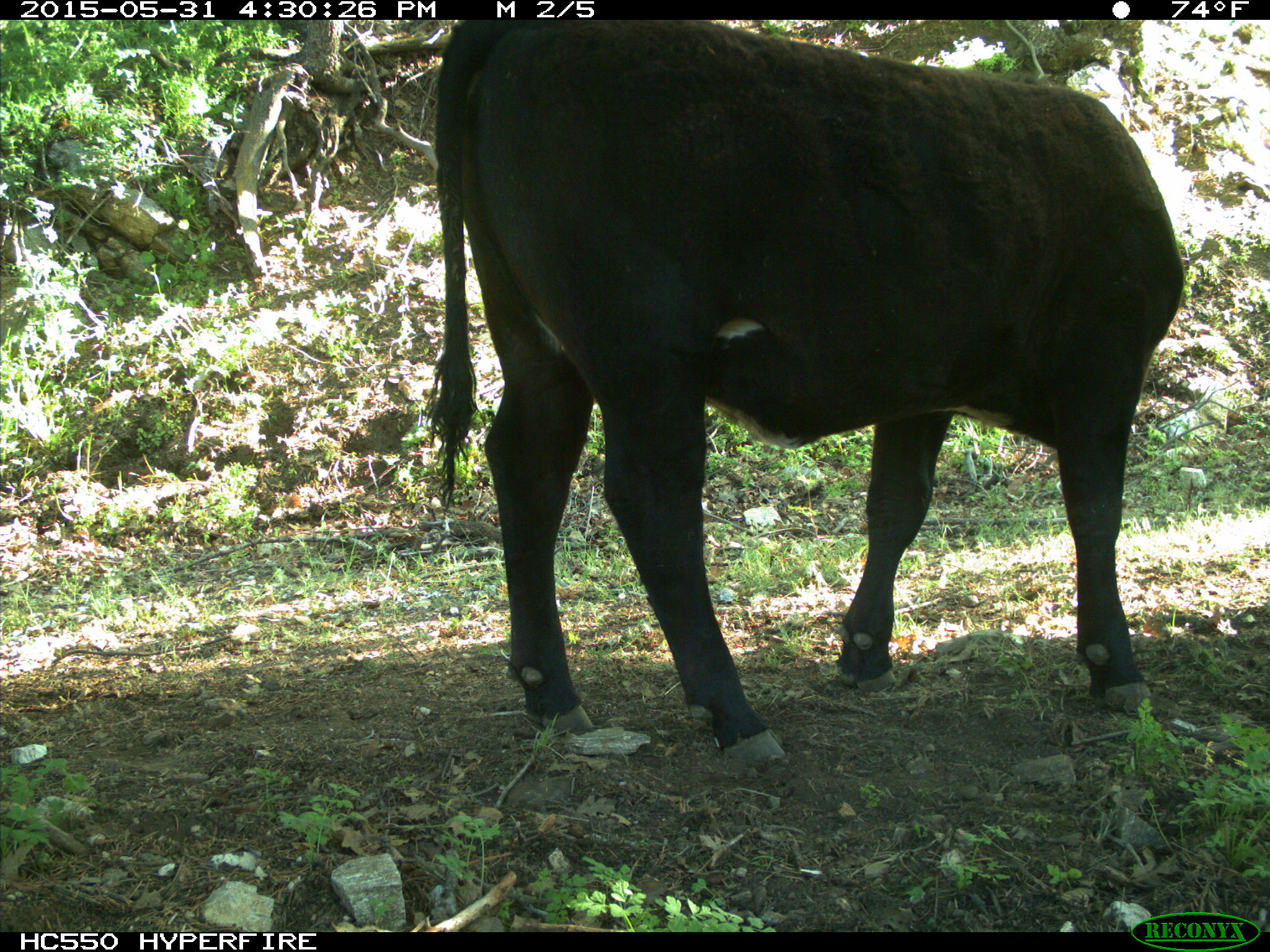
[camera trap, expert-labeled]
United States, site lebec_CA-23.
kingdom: Animalia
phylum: Chordata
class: Mammalia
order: Artiodactyla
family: Bovidae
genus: Bos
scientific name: Bos taurus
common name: domestic cow